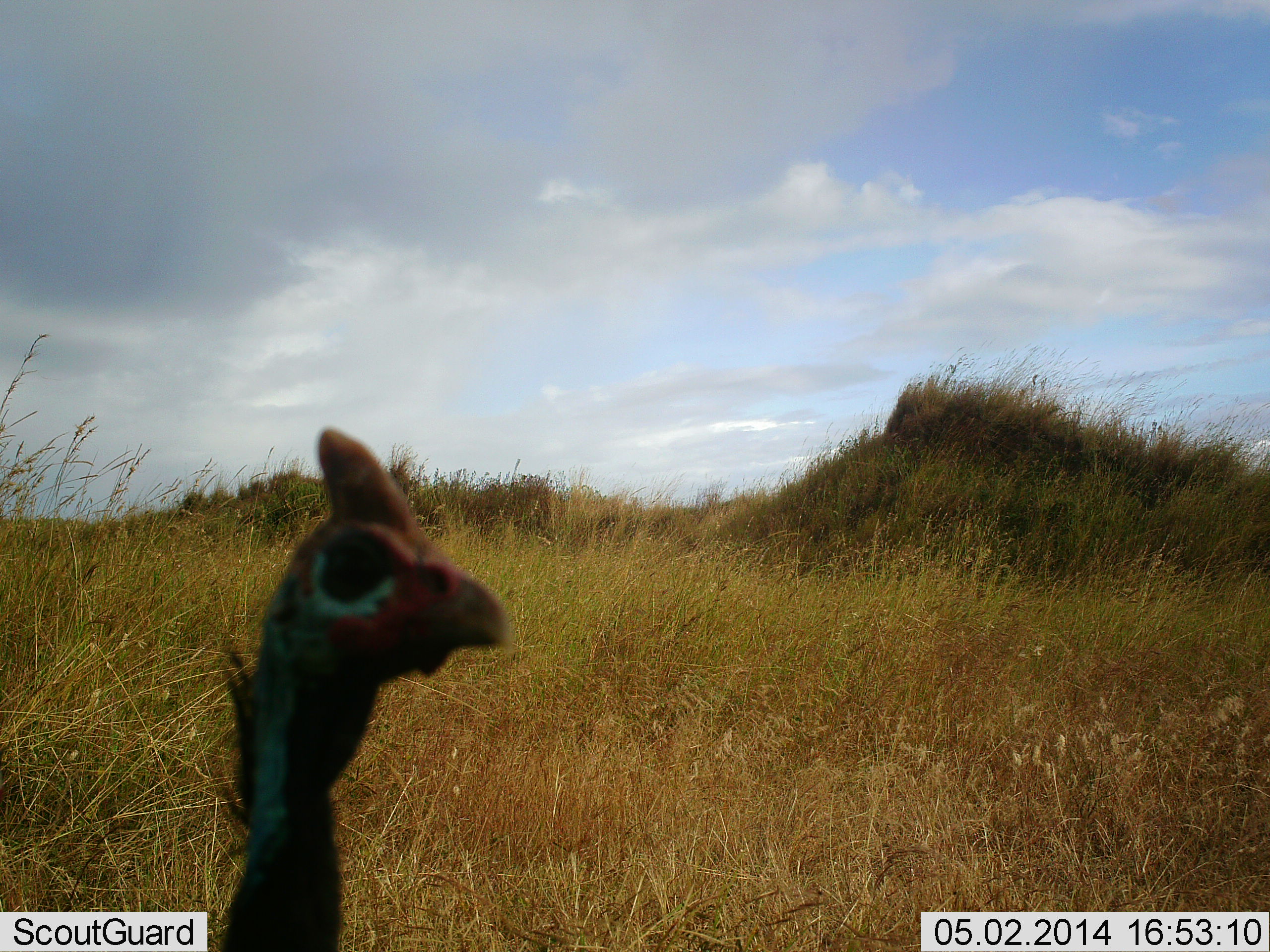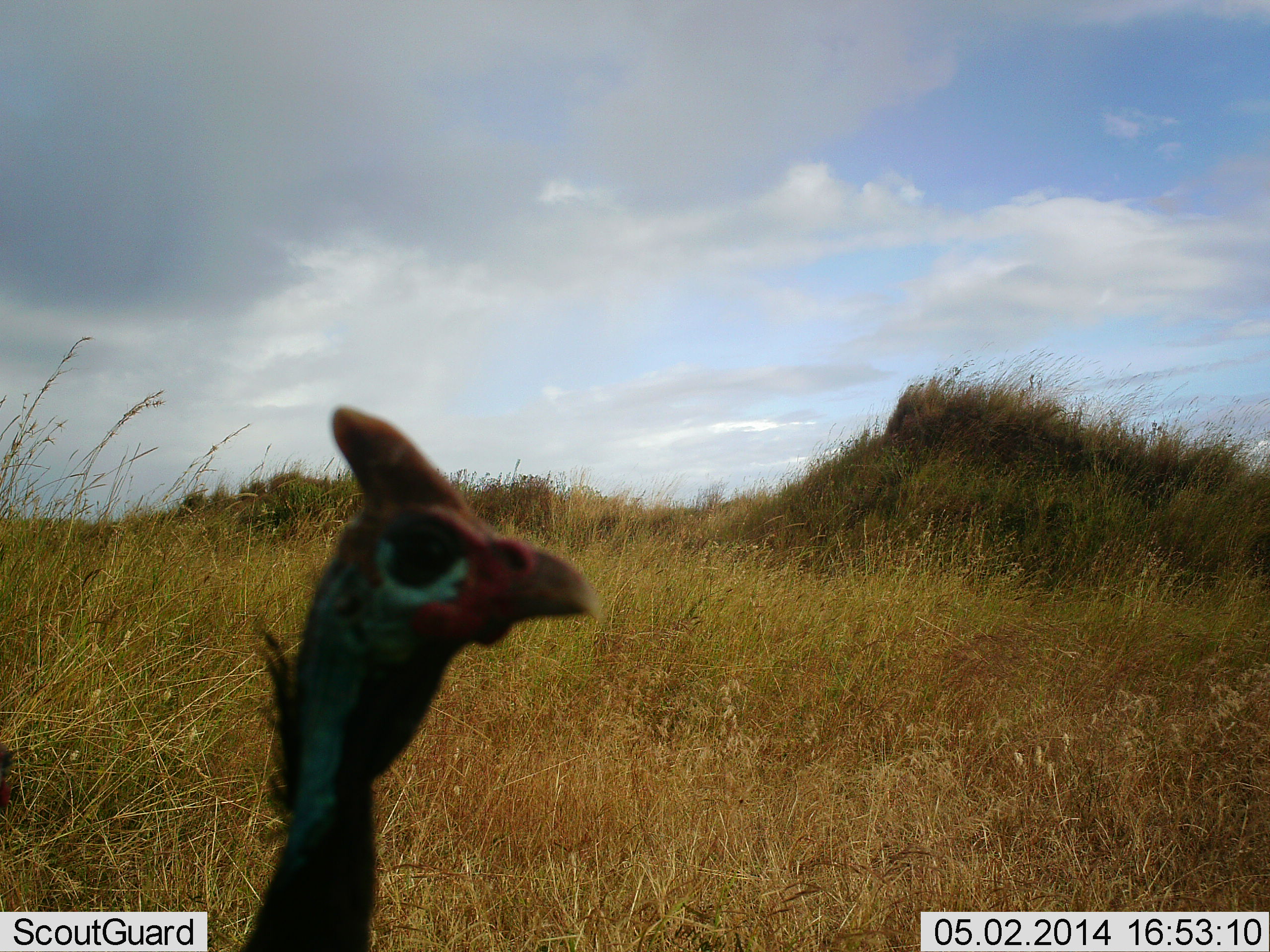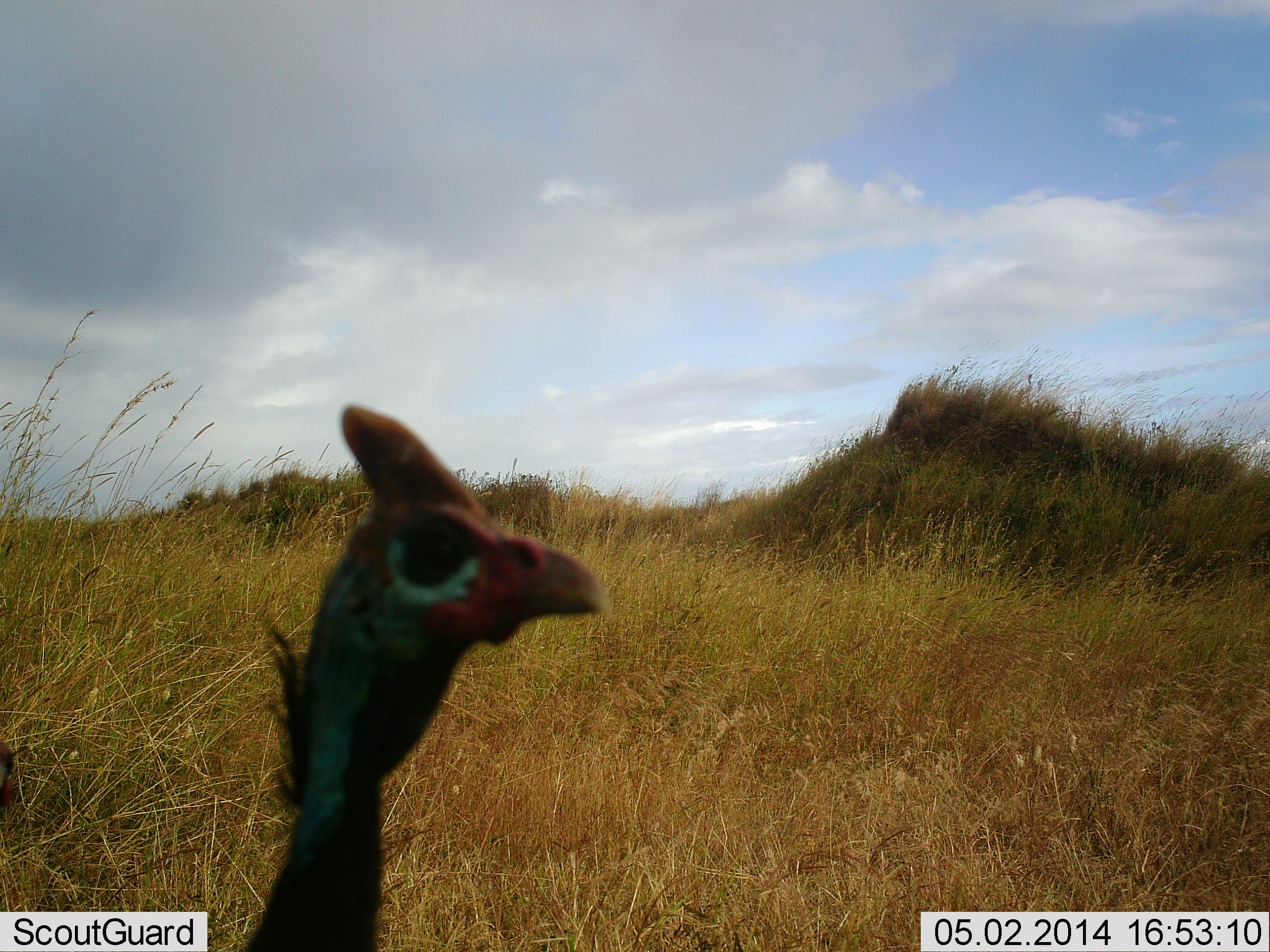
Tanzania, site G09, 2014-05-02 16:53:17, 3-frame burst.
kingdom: Animalia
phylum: Chordata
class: Aves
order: Galliformes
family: Numididae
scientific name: Numididae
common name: guinea fowl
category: guineafowl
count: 1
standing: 100%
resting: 0%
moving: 0%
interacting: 0%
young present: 0%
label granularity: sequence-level